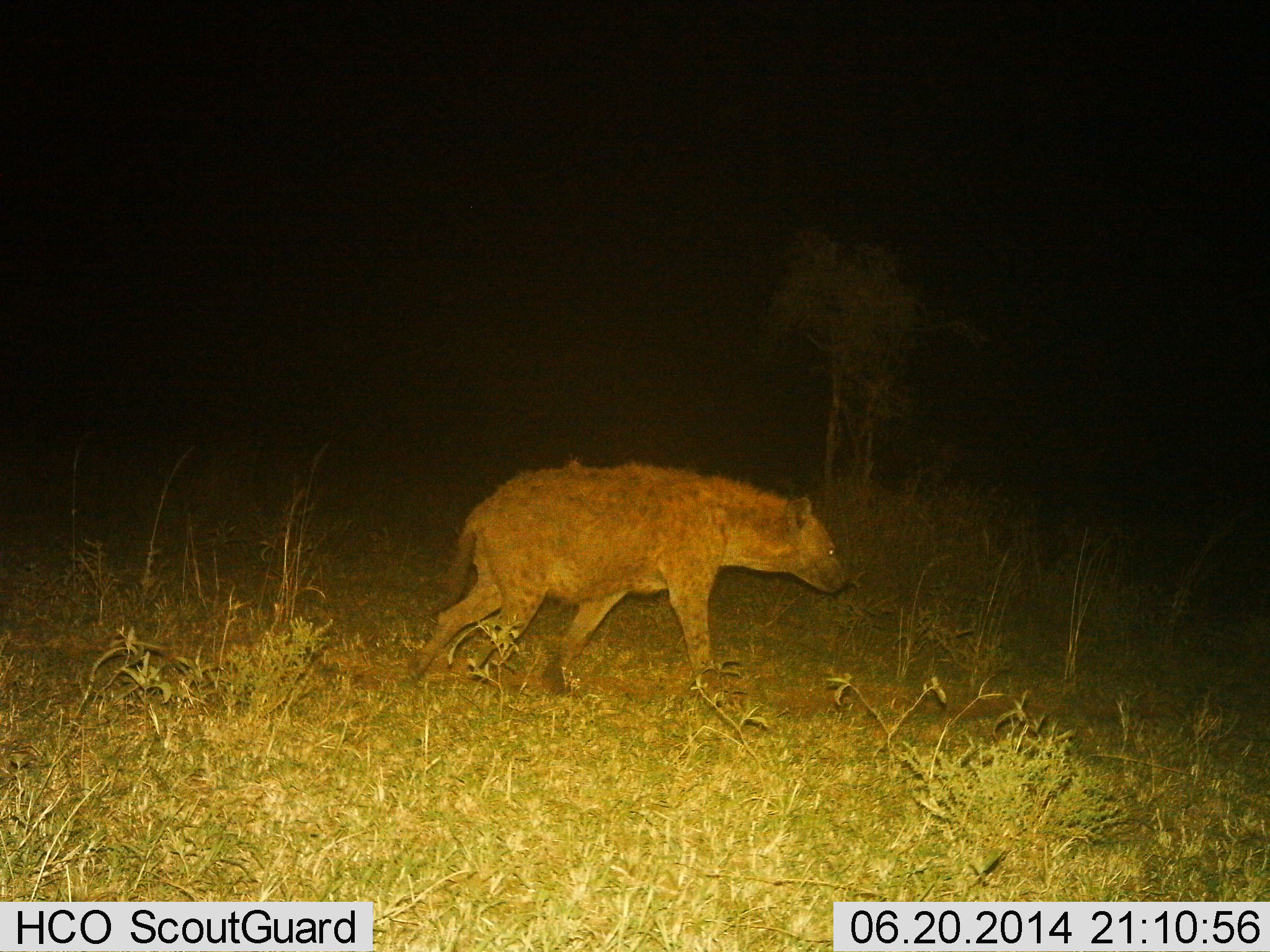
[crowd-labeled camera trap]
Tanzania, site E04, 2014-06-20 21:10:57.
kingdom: Animalia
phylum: Chordata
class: Mammalia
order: Carnivora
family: Hyaenidae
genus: Crocuta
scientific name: Crocuta crocuta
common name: spotted hyena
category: hyenaspotted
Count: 1.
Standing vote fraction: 10%.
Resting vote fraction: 0%.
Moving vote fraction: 90%.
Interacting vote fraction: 0%.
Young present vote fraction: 0%.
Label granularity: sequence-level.